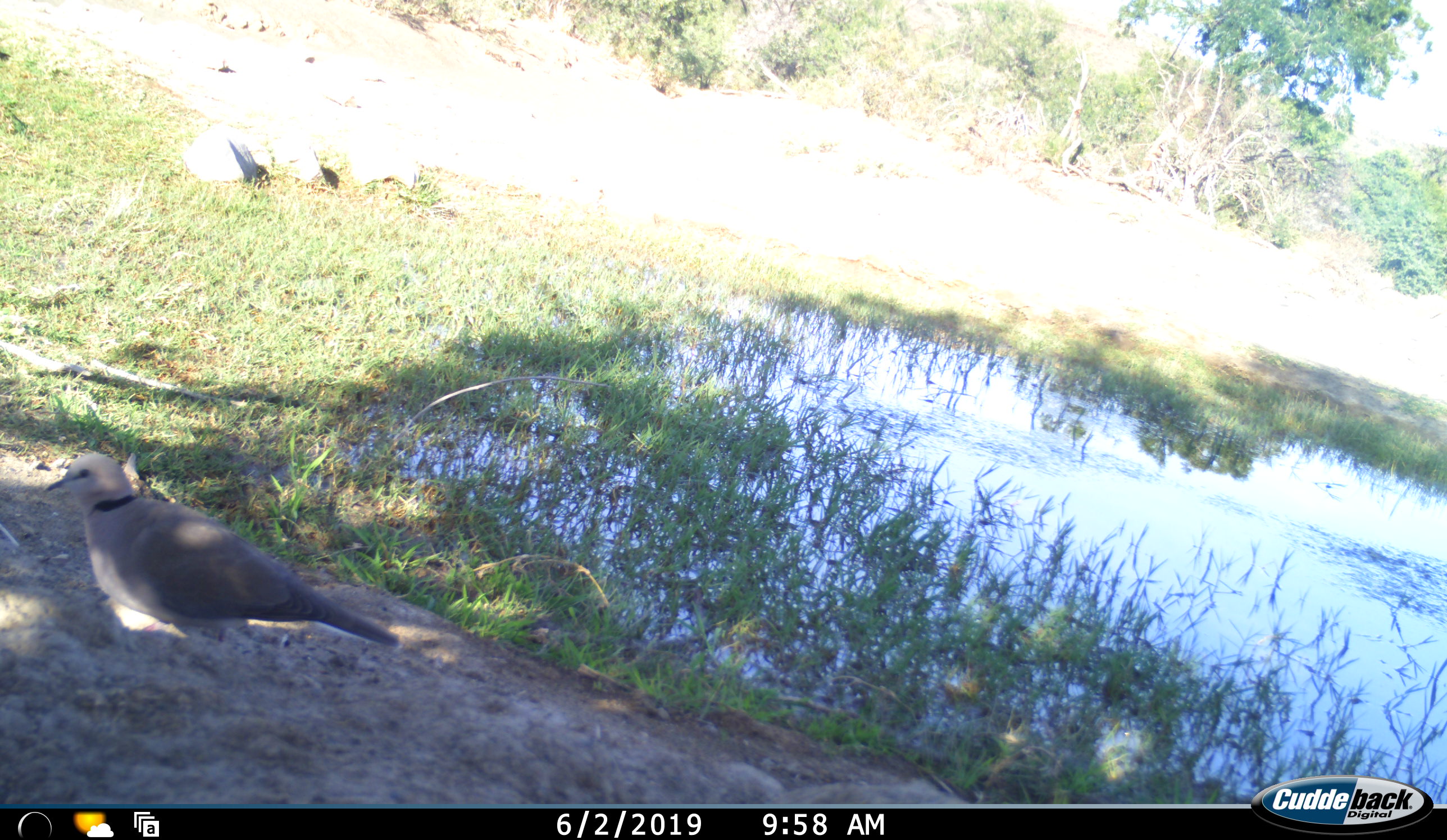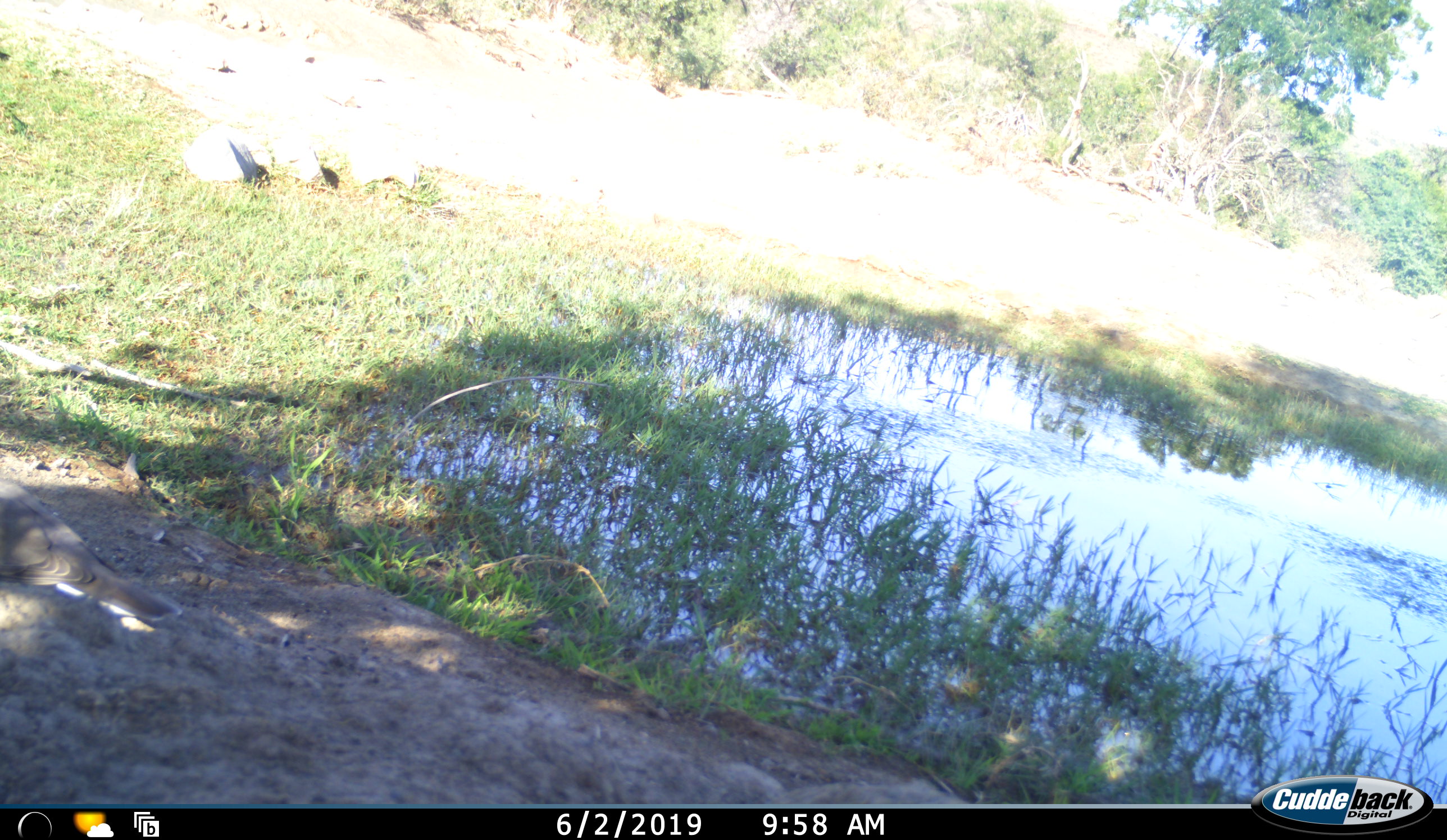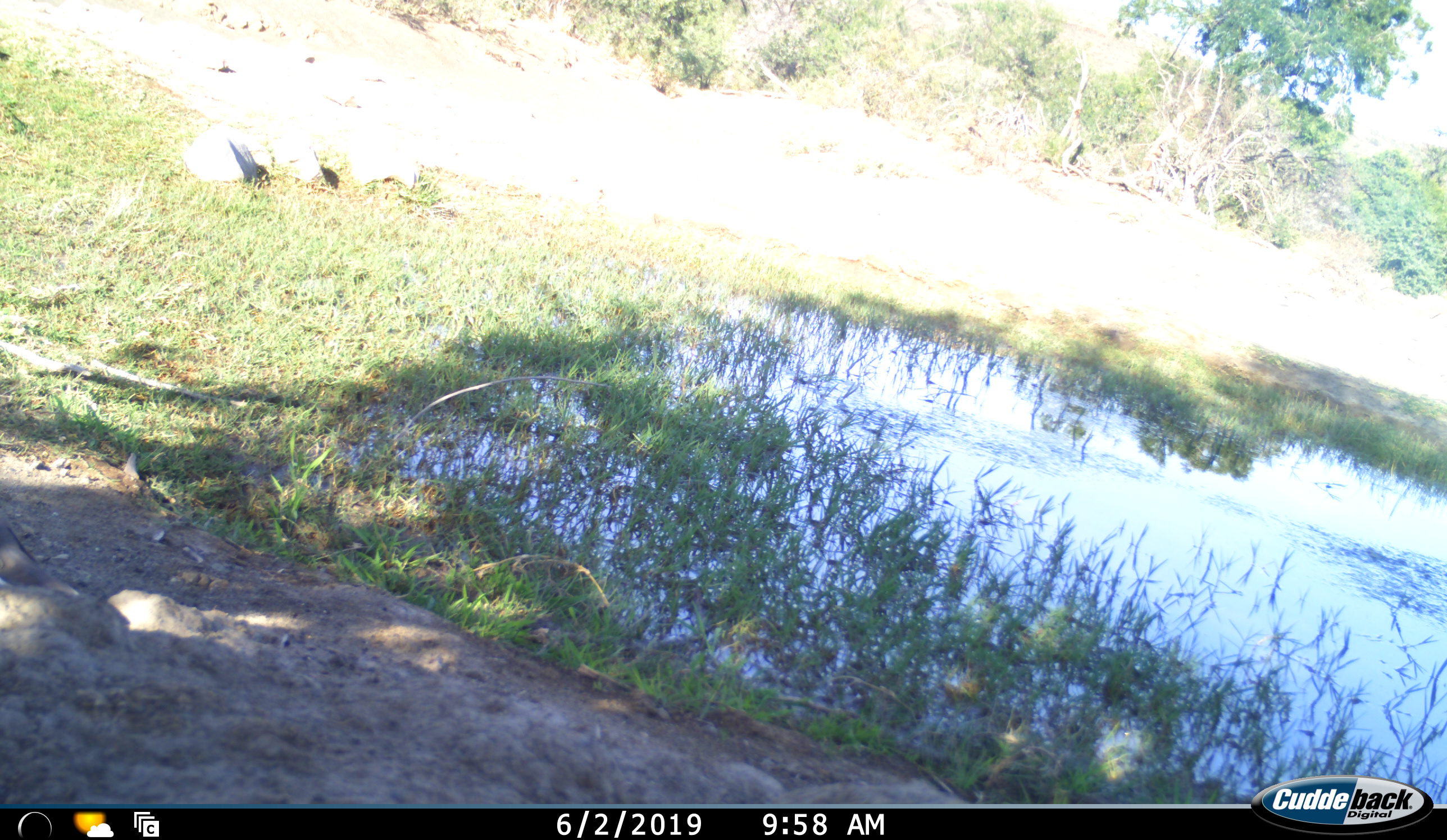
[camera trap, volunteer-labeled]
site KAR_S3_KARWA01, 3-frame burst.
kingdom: Animalia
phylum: Chordata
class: Aves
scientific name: Aves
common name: bird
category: birdother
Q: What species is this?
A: Birdother (bird) (Aves).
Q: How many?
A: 1.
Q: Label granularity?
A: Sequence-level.